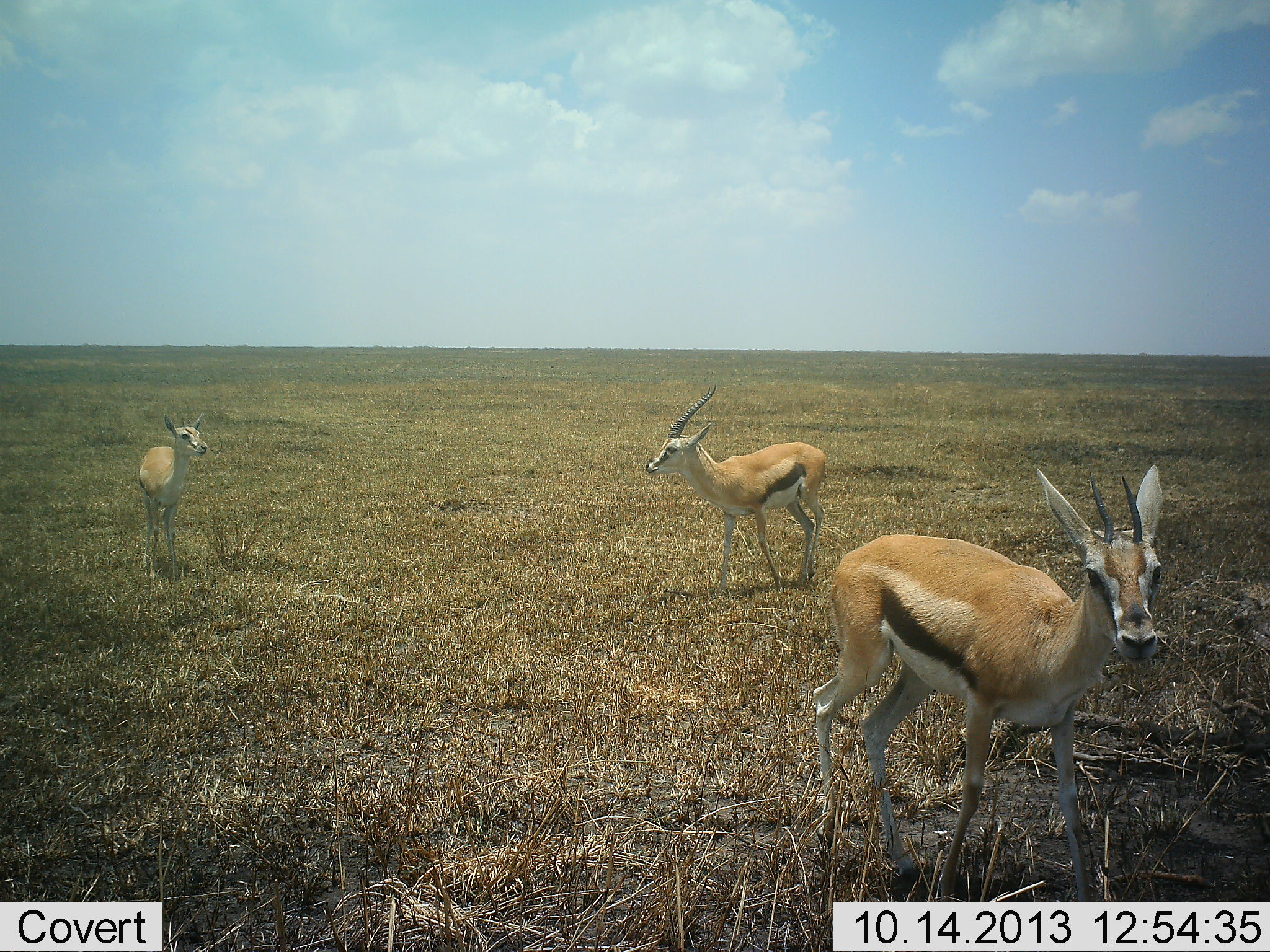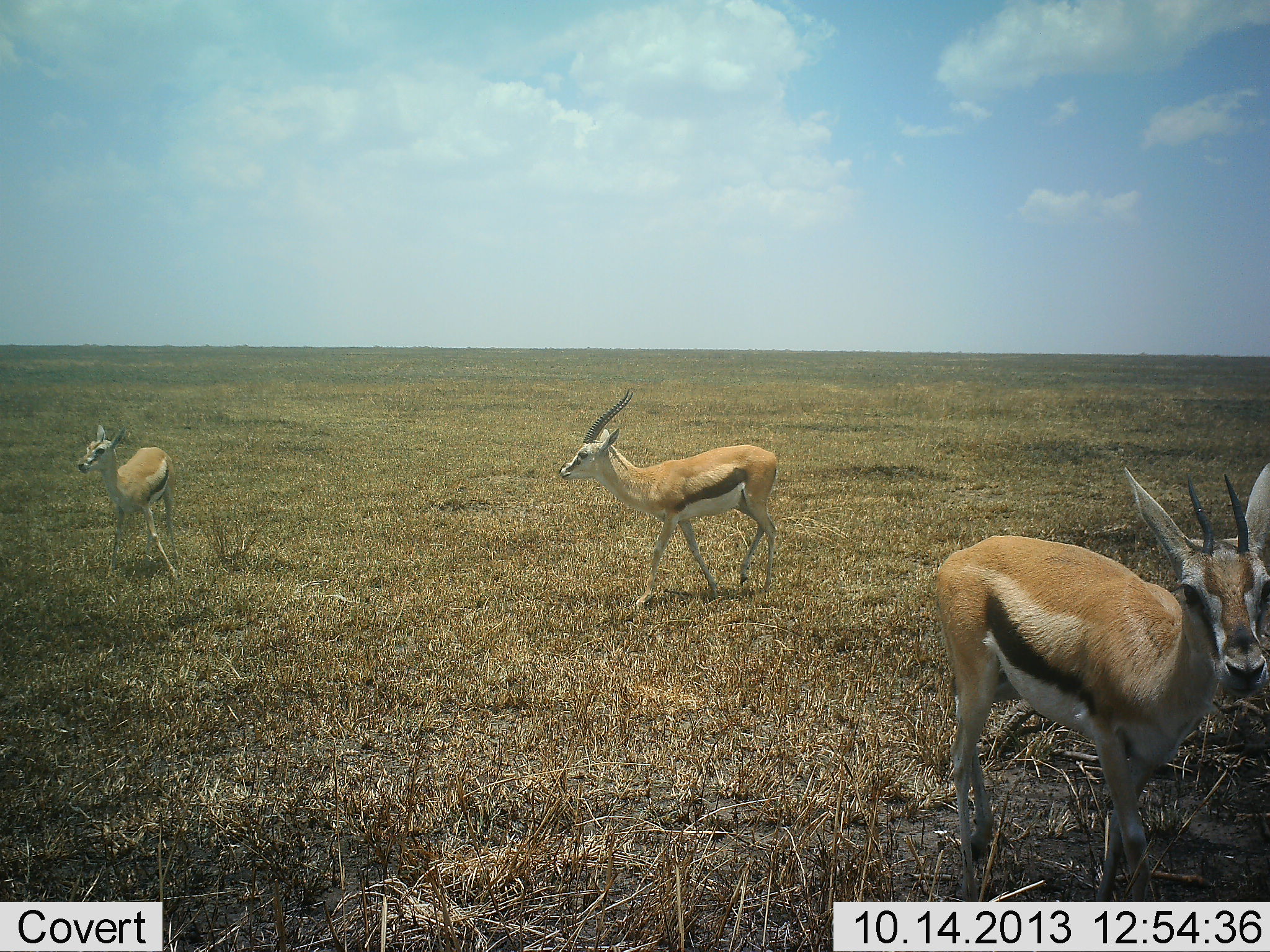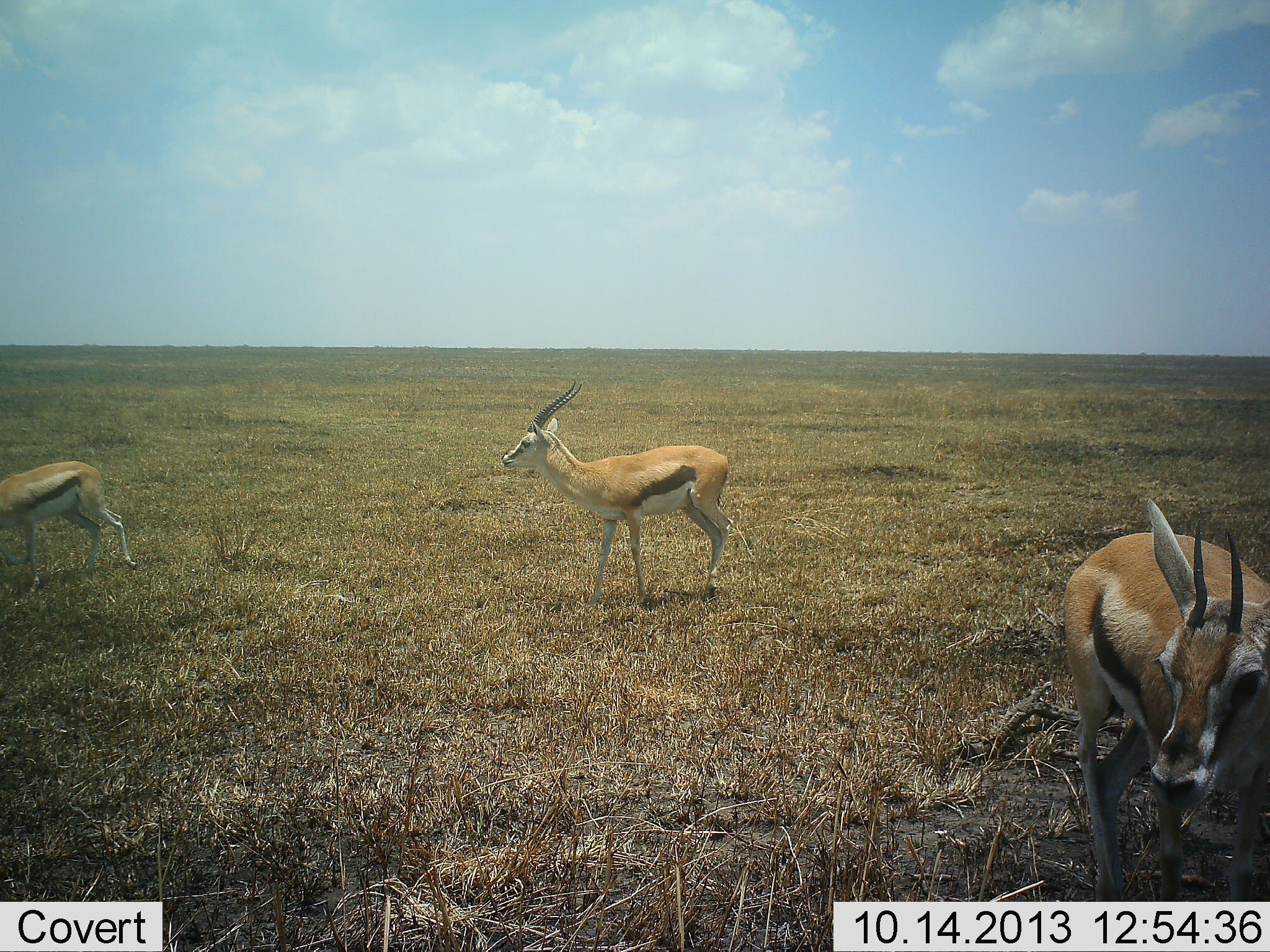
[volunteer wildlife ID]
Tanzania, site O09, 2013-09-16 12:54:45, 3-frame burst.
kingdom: Animalia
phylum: Chordata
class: Mammalia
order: Artiodactyla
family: Bovidae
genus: Eudorcas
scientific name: Eudorcas thomsonii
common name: thomson's gazelle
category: gazellethomsons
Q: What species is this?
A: Gazellethomsons (thomson's gazelle) (Eudorcas thomsonii).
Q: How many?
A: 3.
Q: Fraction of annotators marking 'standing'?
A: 32%.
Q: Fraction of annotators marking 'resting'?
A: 0%.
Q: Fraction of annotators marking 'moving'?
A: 84%.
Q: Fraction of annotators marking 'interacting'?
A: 0%.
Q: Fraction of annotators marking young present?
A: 11%.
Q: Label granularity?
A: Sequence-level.